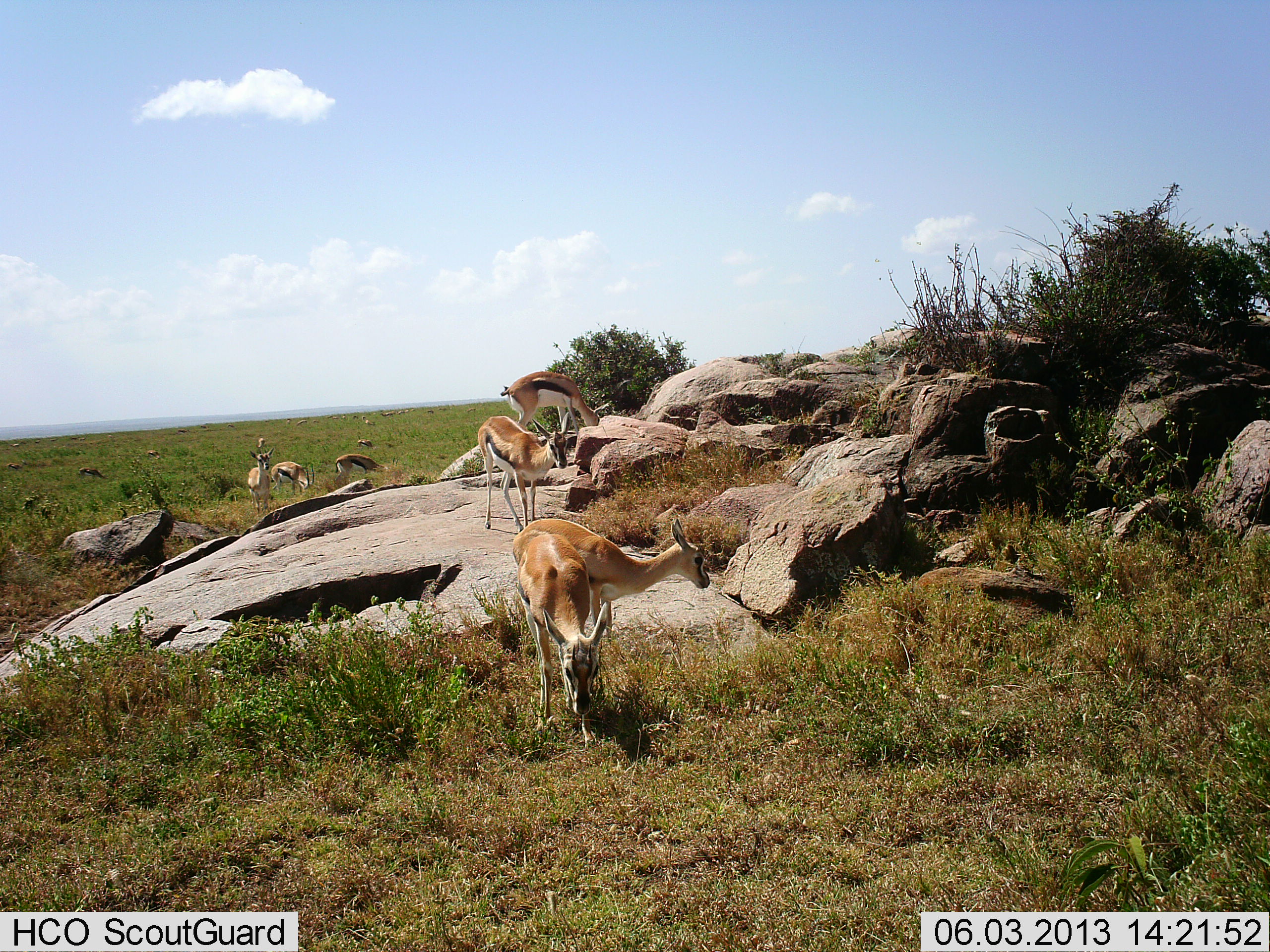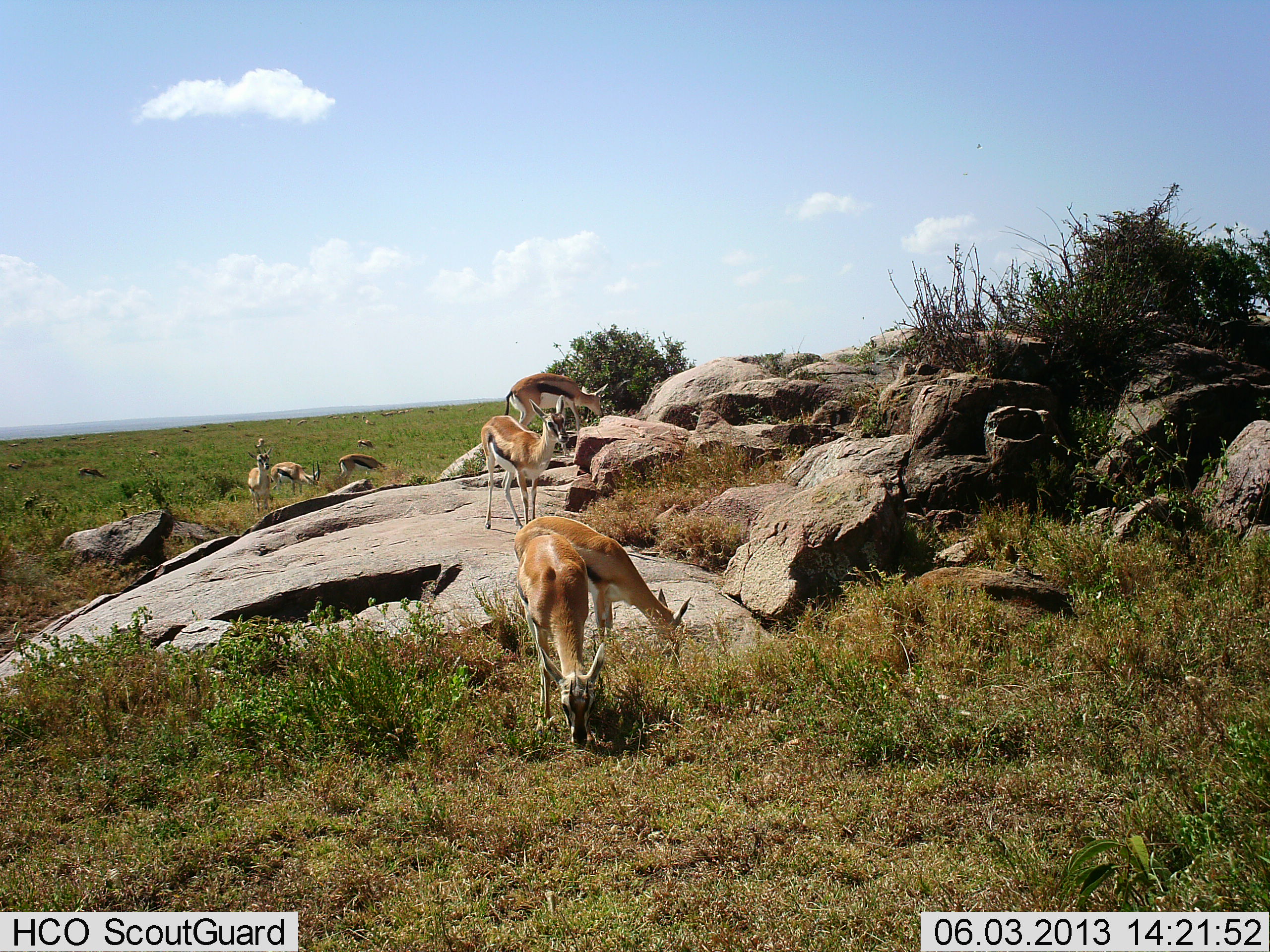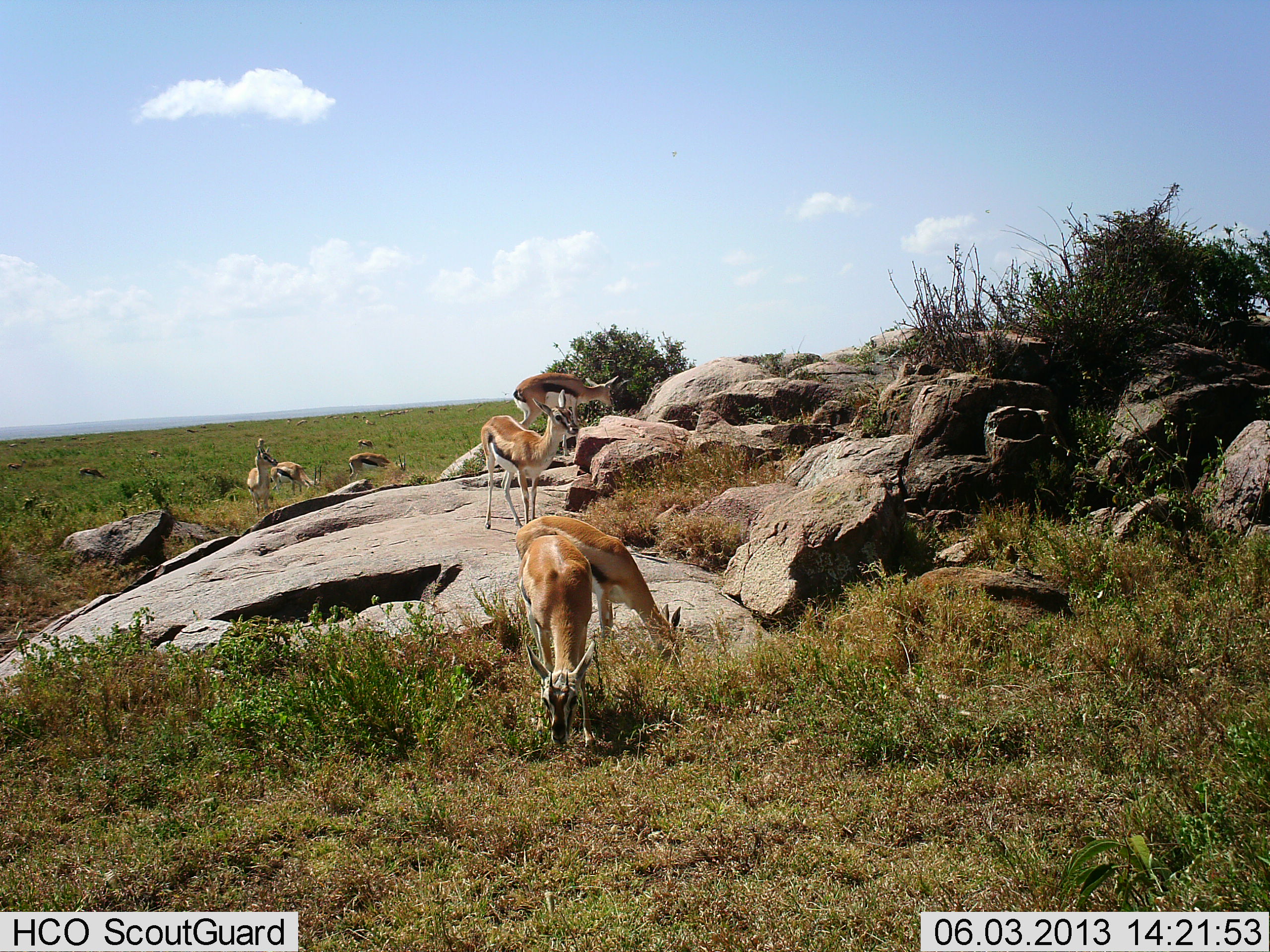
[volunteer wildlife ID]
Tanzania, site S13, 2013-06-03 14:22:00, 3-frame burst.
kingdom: Animalia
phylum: Chordata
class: Mammalia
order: Artiodactyla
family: Bovidae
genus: Eudorcas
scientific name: Eudorcas thomsonii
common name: thomson's gazelle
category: gazellethomsons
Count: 8.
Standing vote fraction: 70%.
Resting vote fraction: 0%.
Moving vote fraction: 10%.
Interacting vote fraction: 0%.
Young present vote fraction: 10%.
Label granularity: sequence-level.